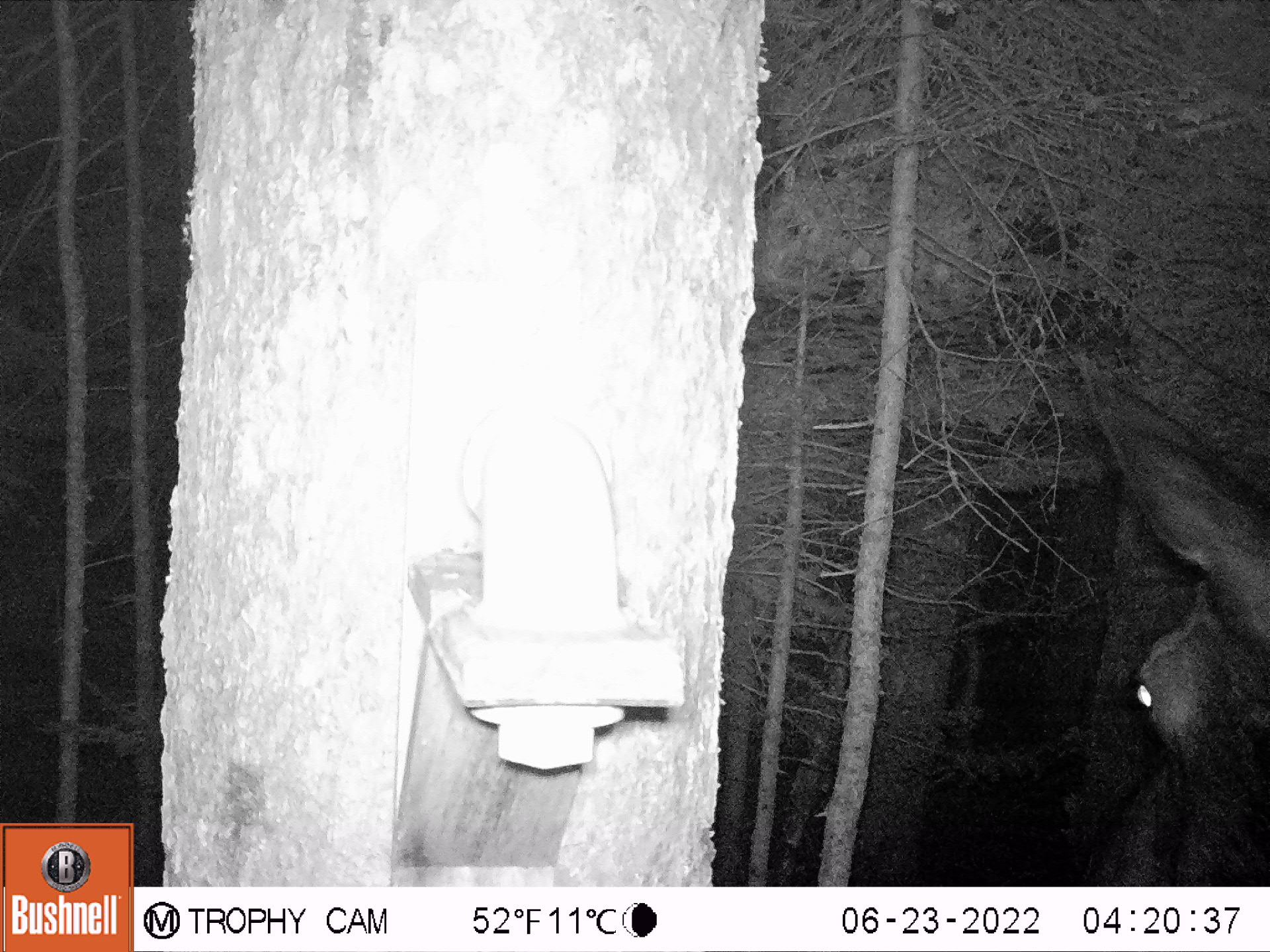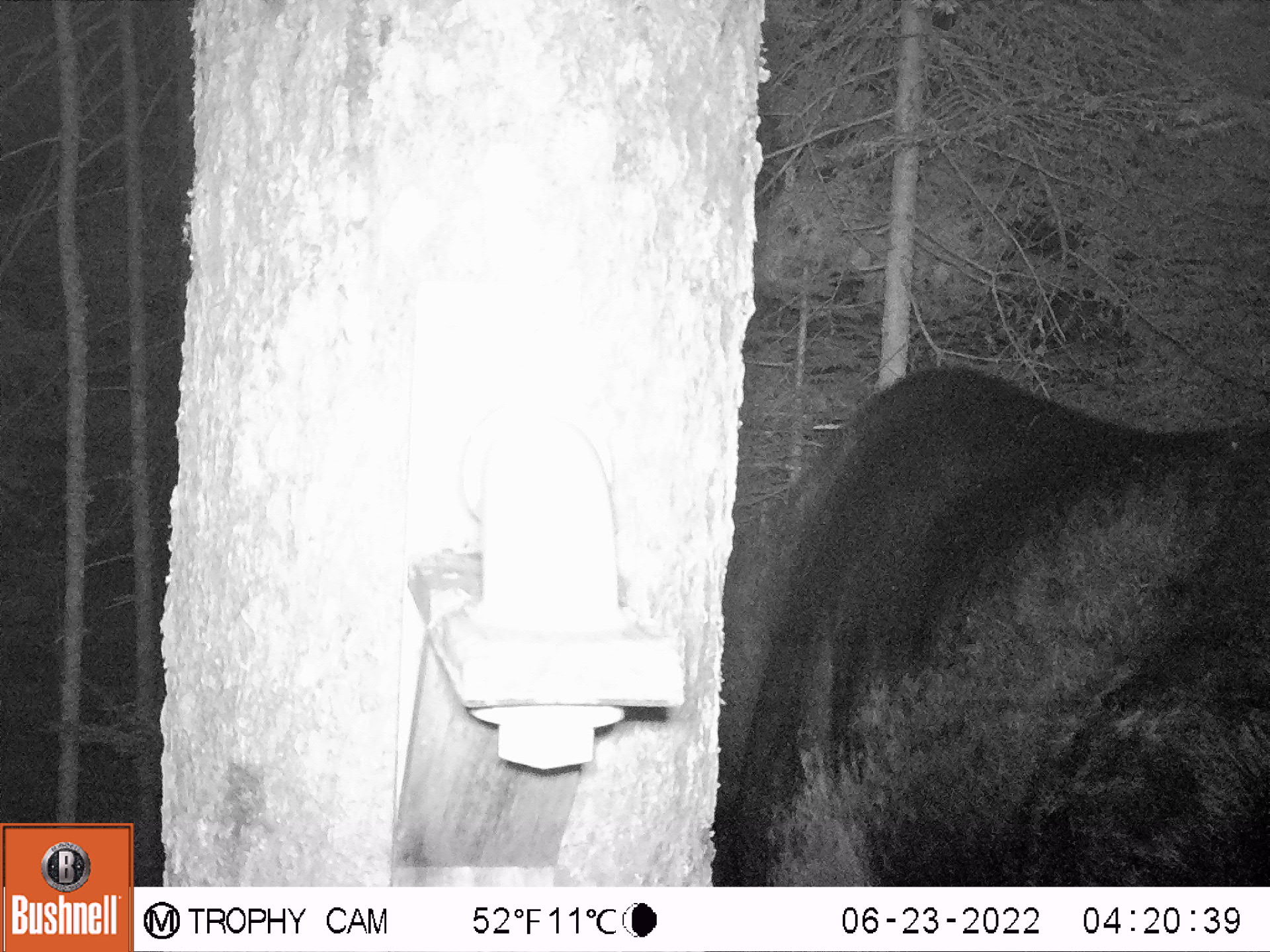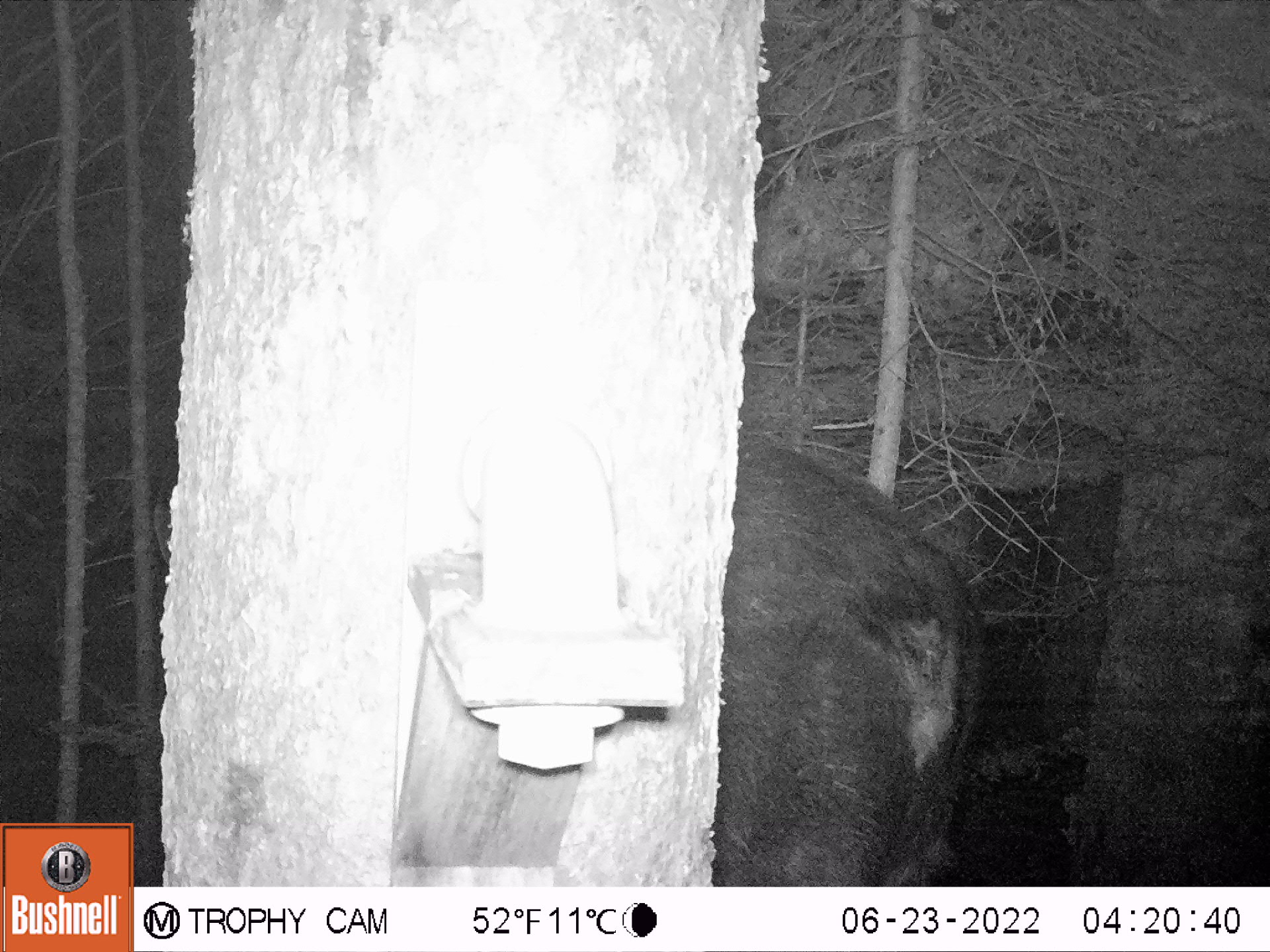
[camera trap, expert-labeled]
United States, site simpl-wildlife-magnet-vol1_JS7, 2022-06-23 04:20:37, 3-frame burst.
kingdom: Animalia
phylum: Chordata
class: Mammalia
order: Artiodactyla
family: Cervidae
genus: Alces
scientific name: Alces alces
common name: moose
Moose (Alces alces).